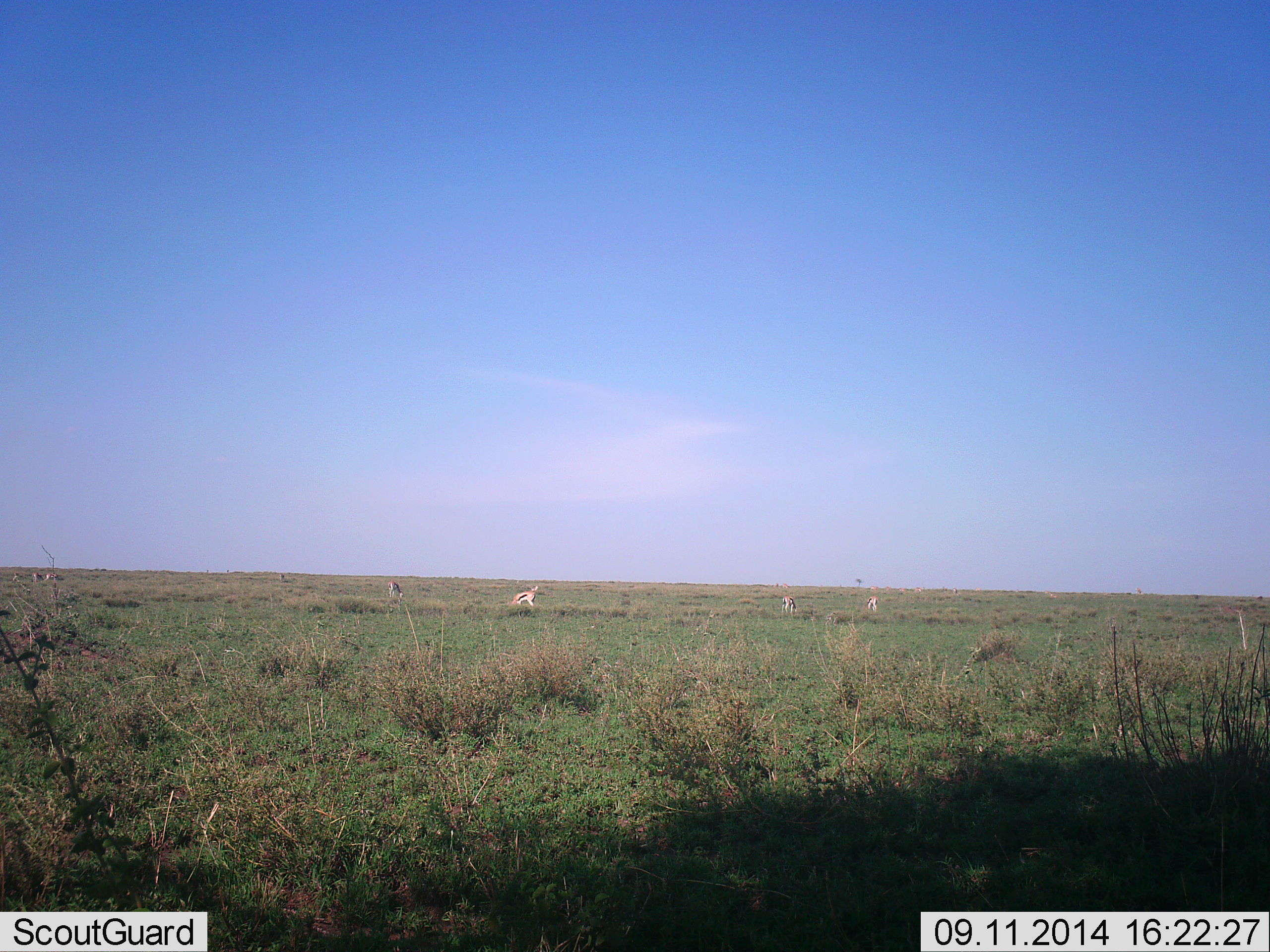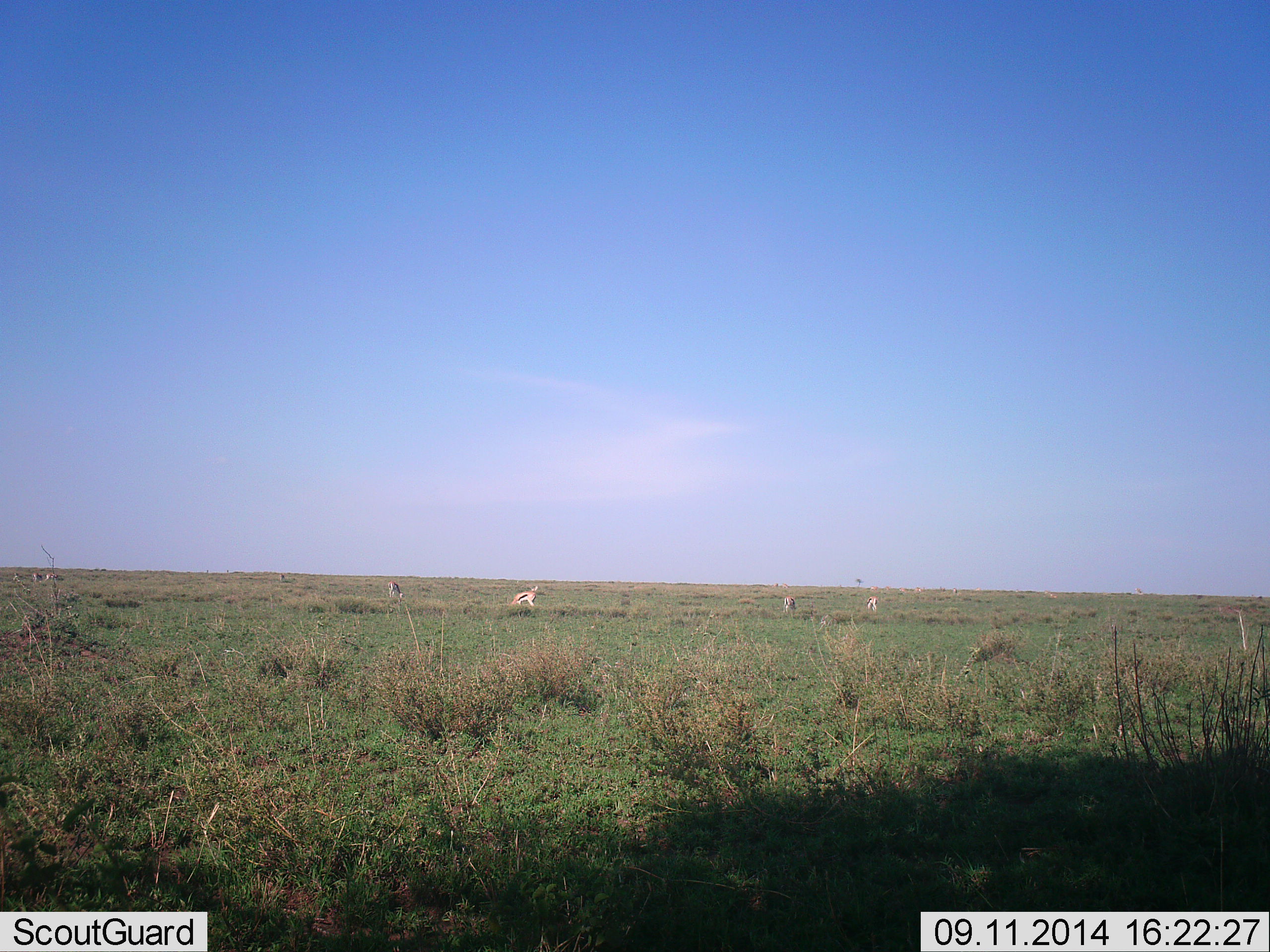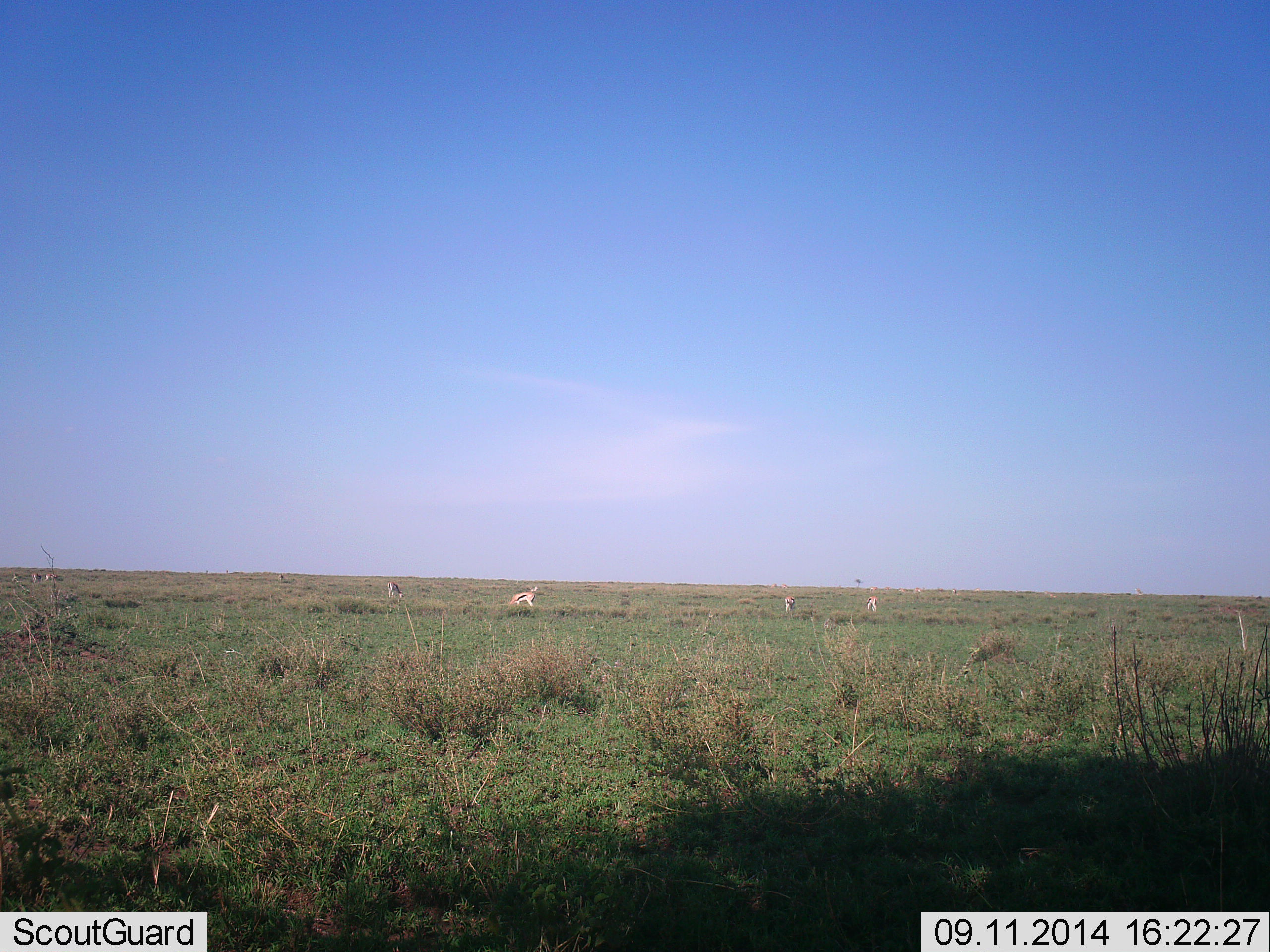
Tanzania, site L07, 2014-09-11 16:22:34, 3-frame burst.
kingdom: Animalia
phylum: Chordata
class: Mammalia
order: Artiodactyla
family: Bovidae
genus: Eudorcas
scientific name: Eudorcas thomsonii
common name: thomson's gazelle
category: gazellethomsons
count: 4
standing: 40%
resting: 10%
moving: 0%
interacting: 0%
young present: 0%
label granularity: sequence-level